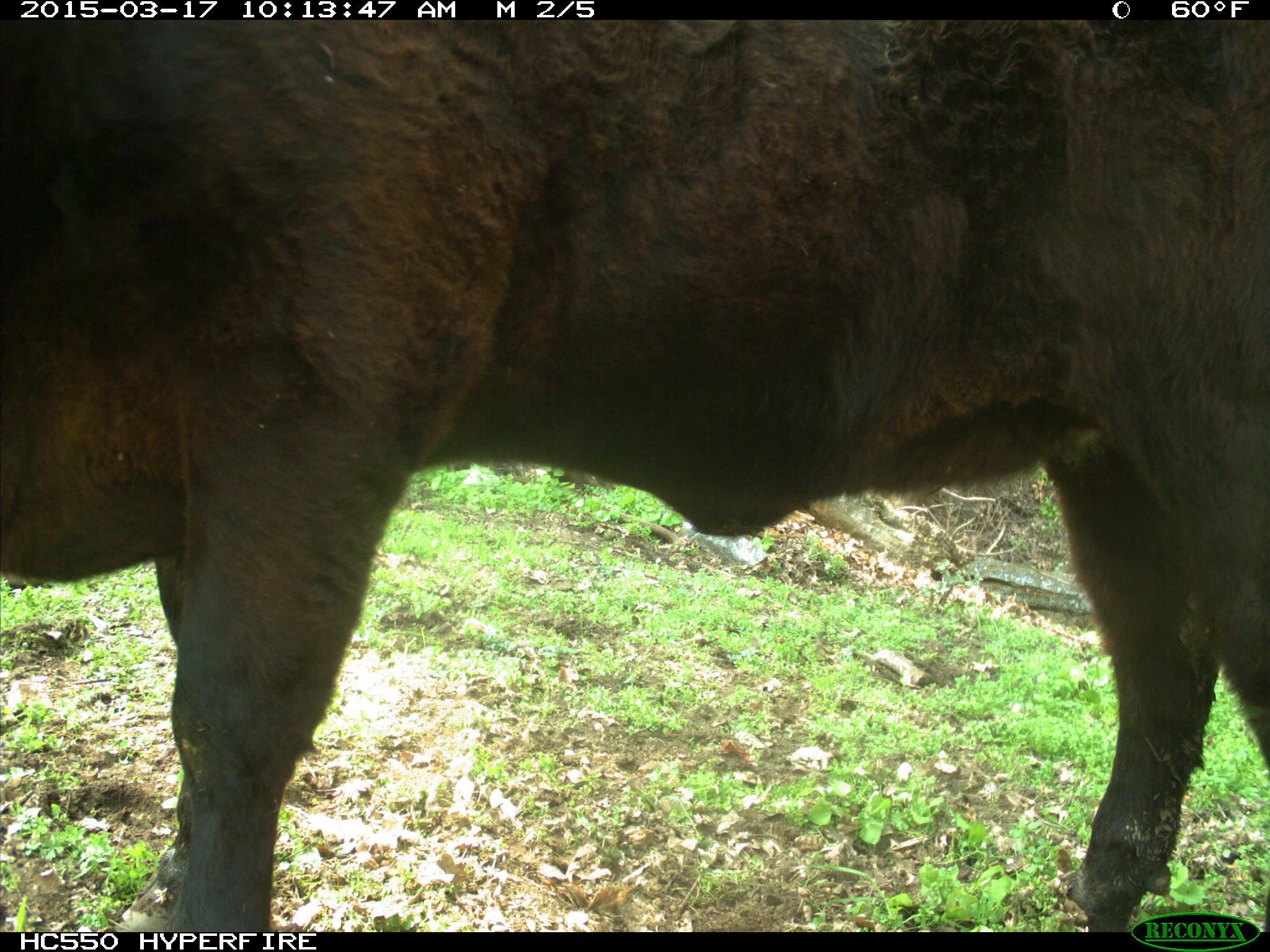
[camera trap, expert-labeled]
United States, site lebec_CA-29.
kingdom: Animalia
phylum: Chordata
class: Mammalia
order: Artiodactyla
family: Bovidae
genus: Bos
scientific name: Bos taurus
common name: domestic cow